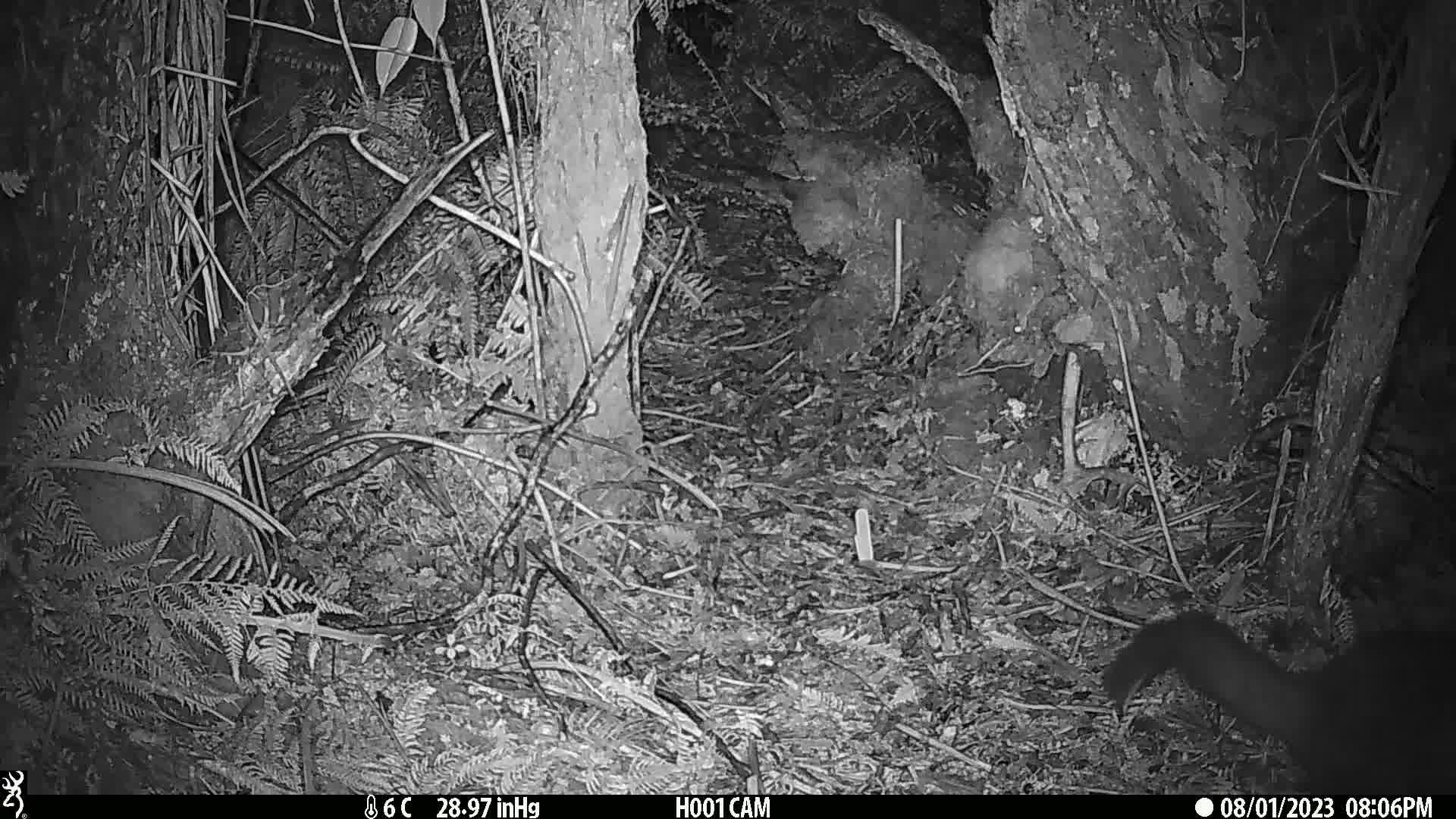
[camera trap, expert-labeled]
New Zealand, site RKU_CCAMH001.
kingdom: Animalia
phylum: Chordata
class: Mammalia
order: Diprotodontia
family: Phalangeridae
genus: Trichosurus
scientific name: Trichosurus vulpecula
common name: common brushtail possum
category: possum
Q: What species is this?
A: Possum (common brushtail possum) (Trichosurus vulpecula).